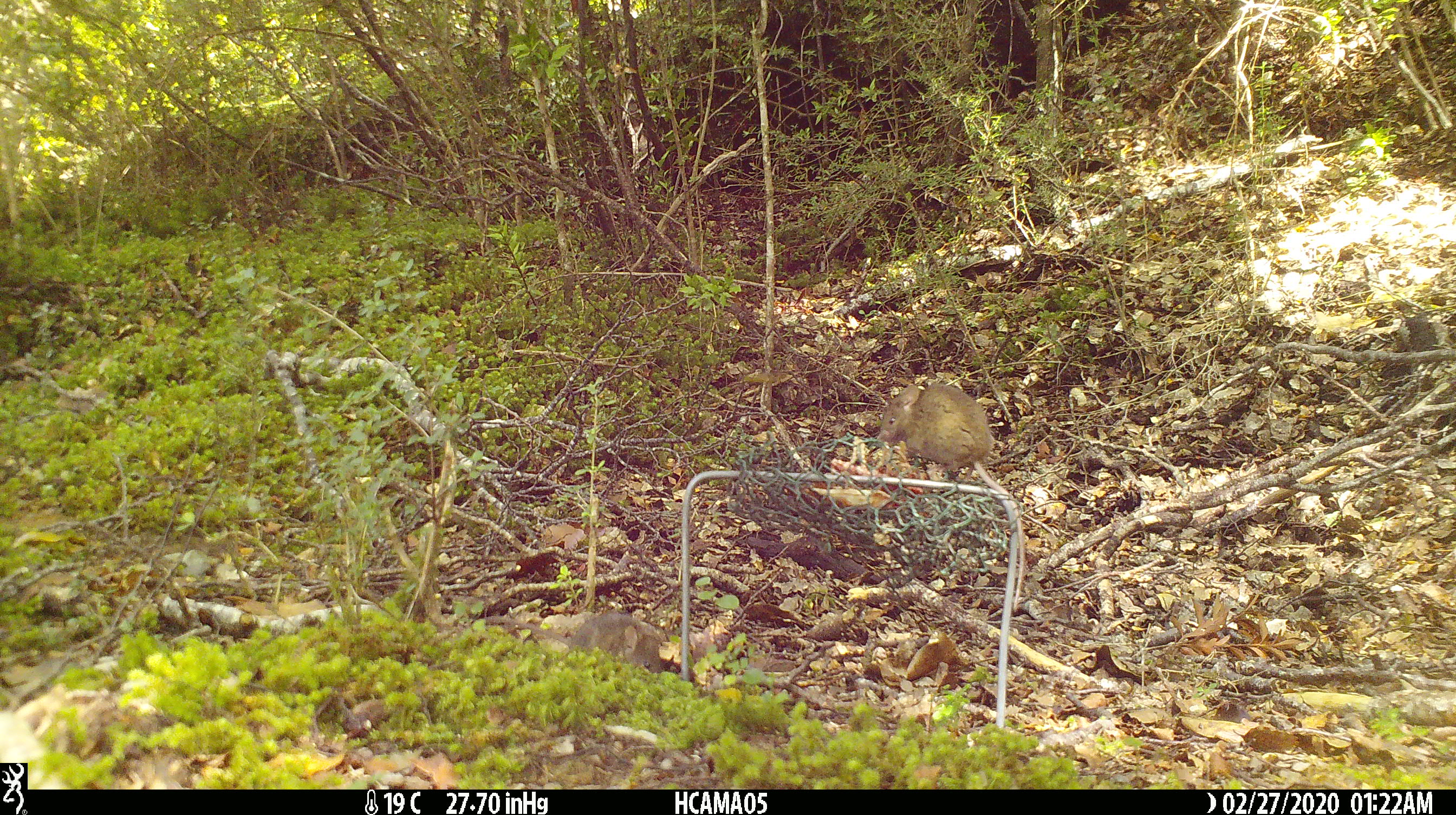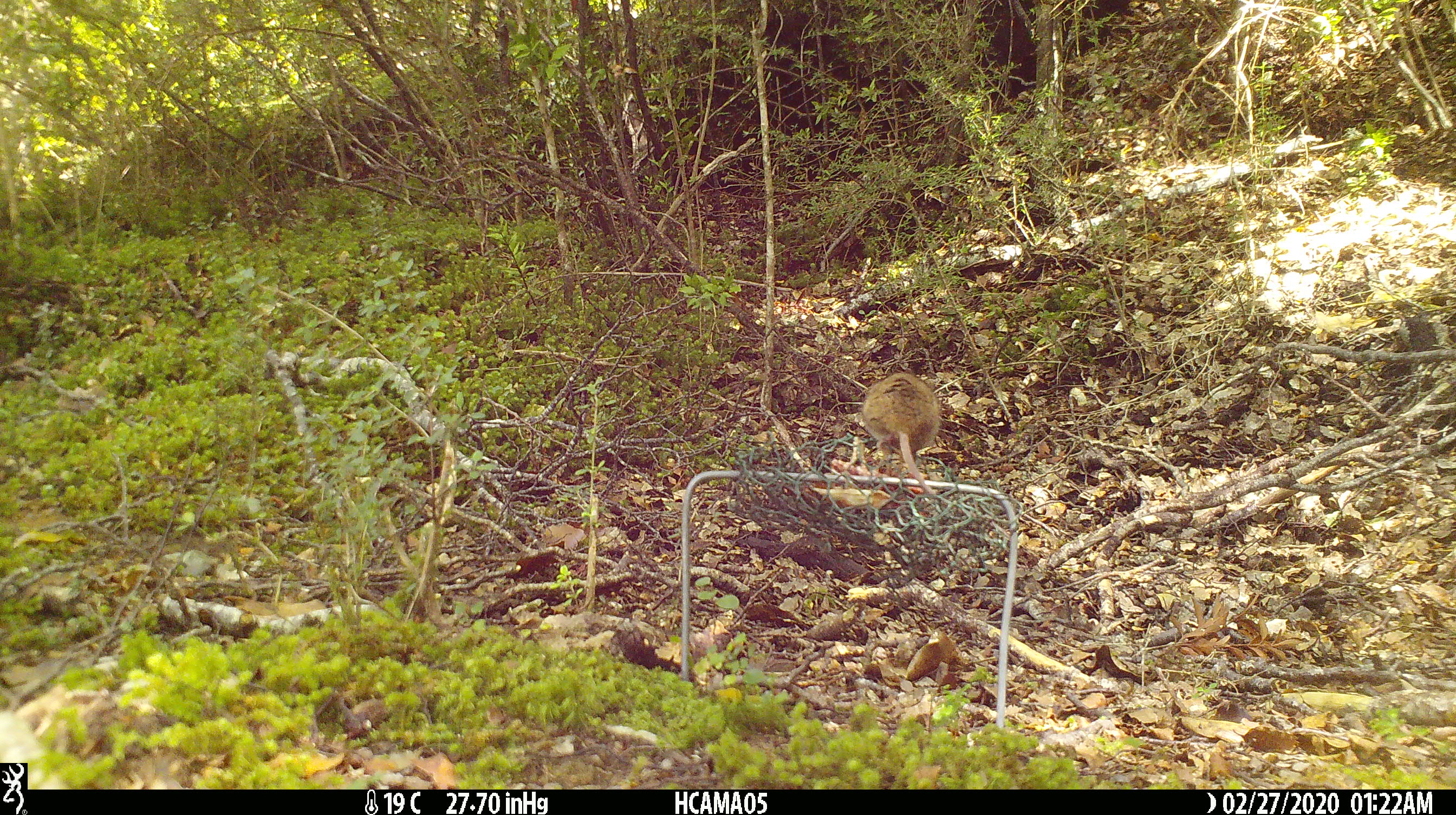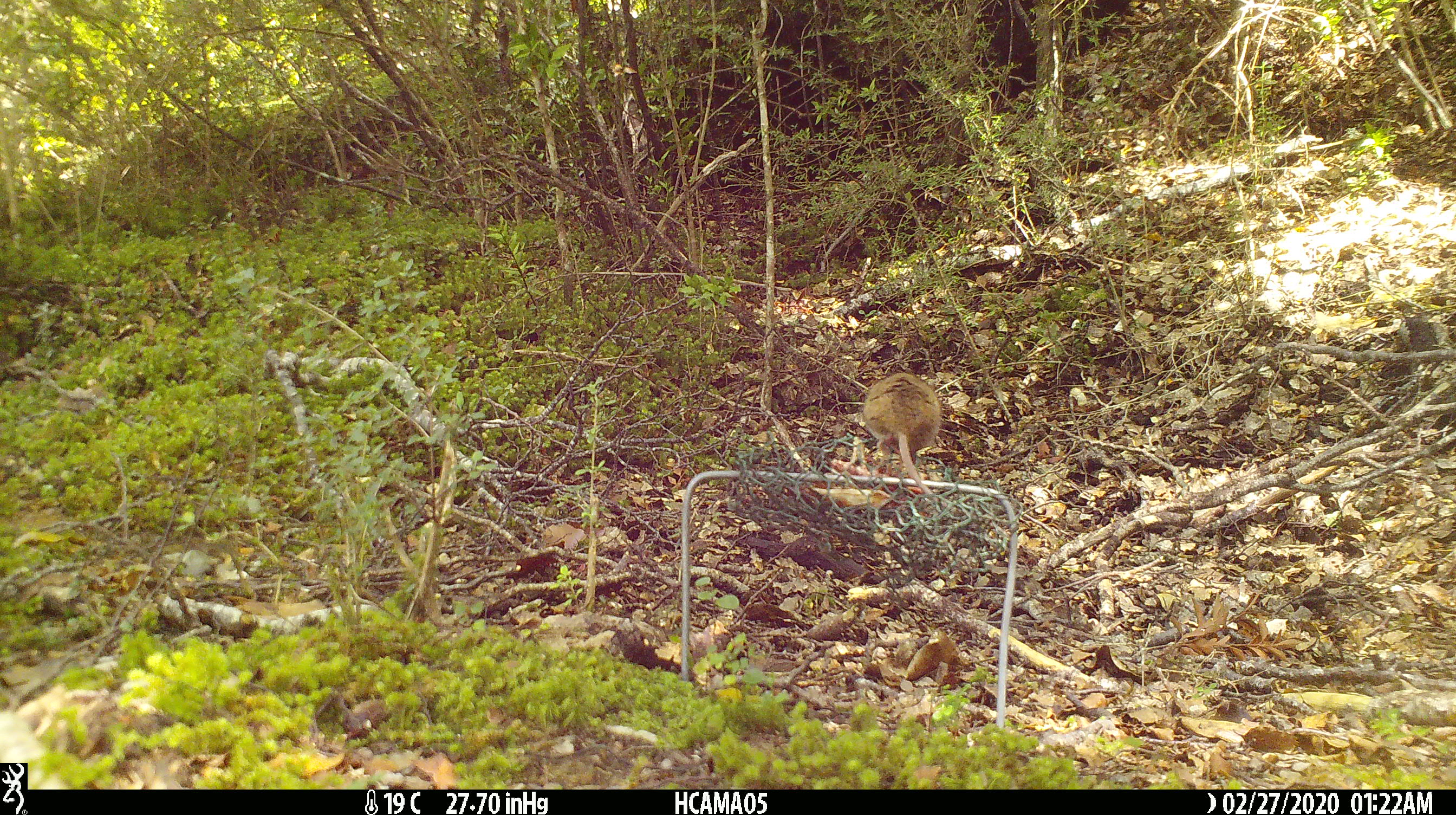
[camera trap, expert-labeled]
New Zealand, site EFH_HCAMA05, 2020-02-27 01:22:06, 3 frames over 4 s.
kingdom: Animalia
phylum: Chordata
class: Mammalia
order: Rodentia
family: Muridae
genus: Mus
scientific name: Mus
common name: mouse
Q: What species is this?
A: Mouse (Mus).